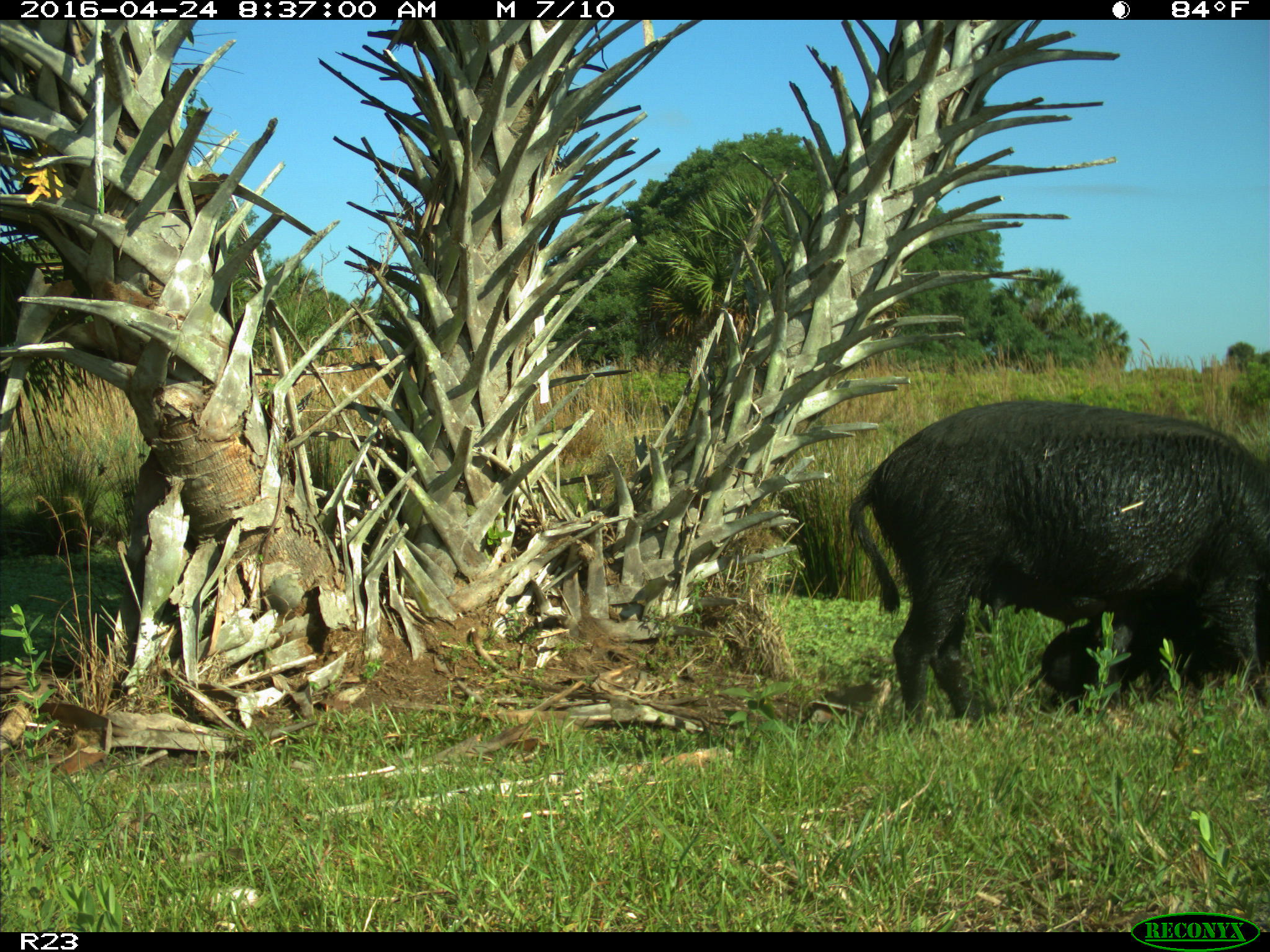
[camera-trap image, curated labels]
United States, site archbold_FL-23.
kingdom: Animalia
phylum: Chordata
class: Mammalia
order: Artiodactyla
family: Suidae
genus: Sus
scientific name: Sus scrofa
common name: wild boar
Sus scrofa (wild boar).